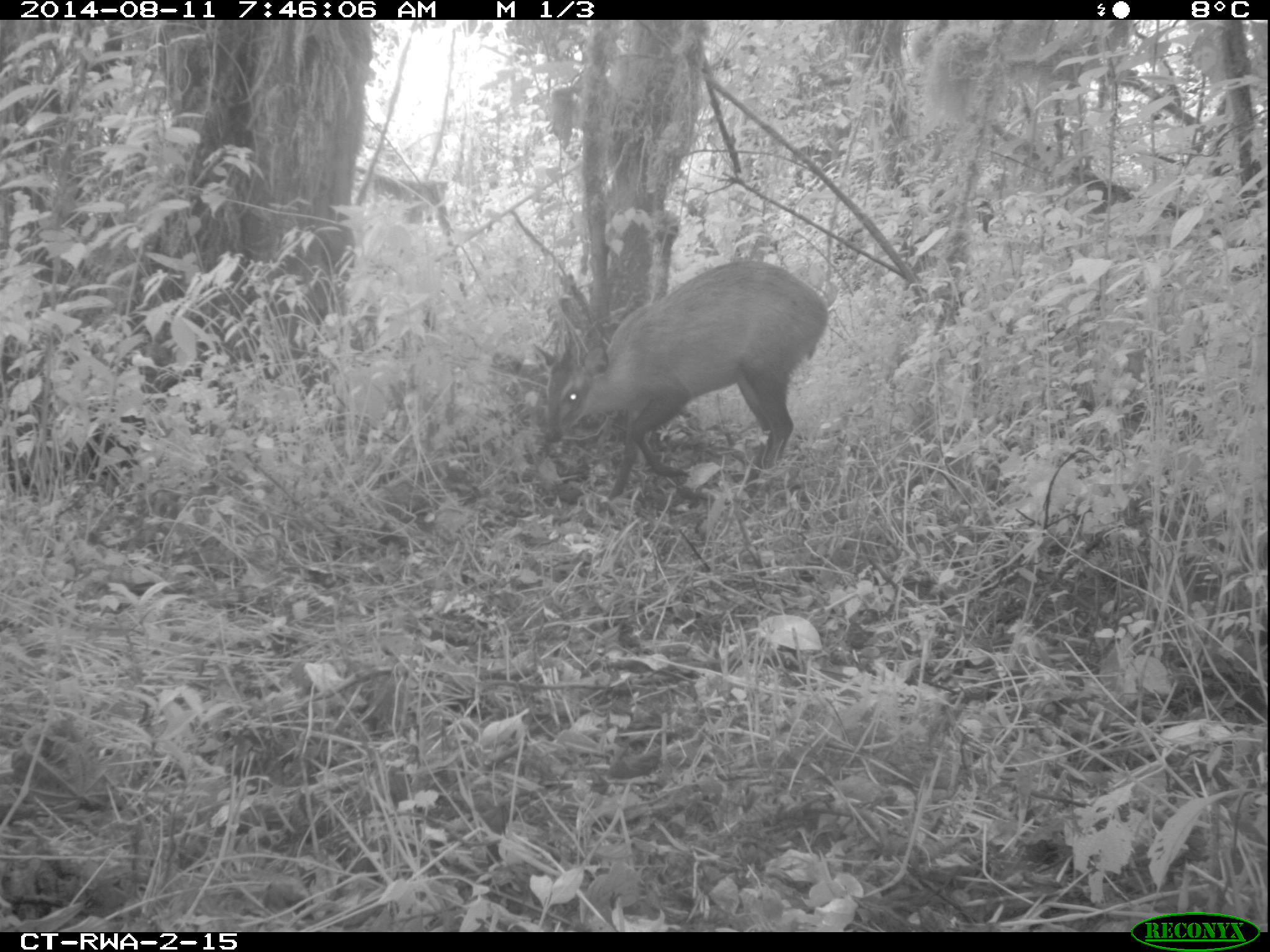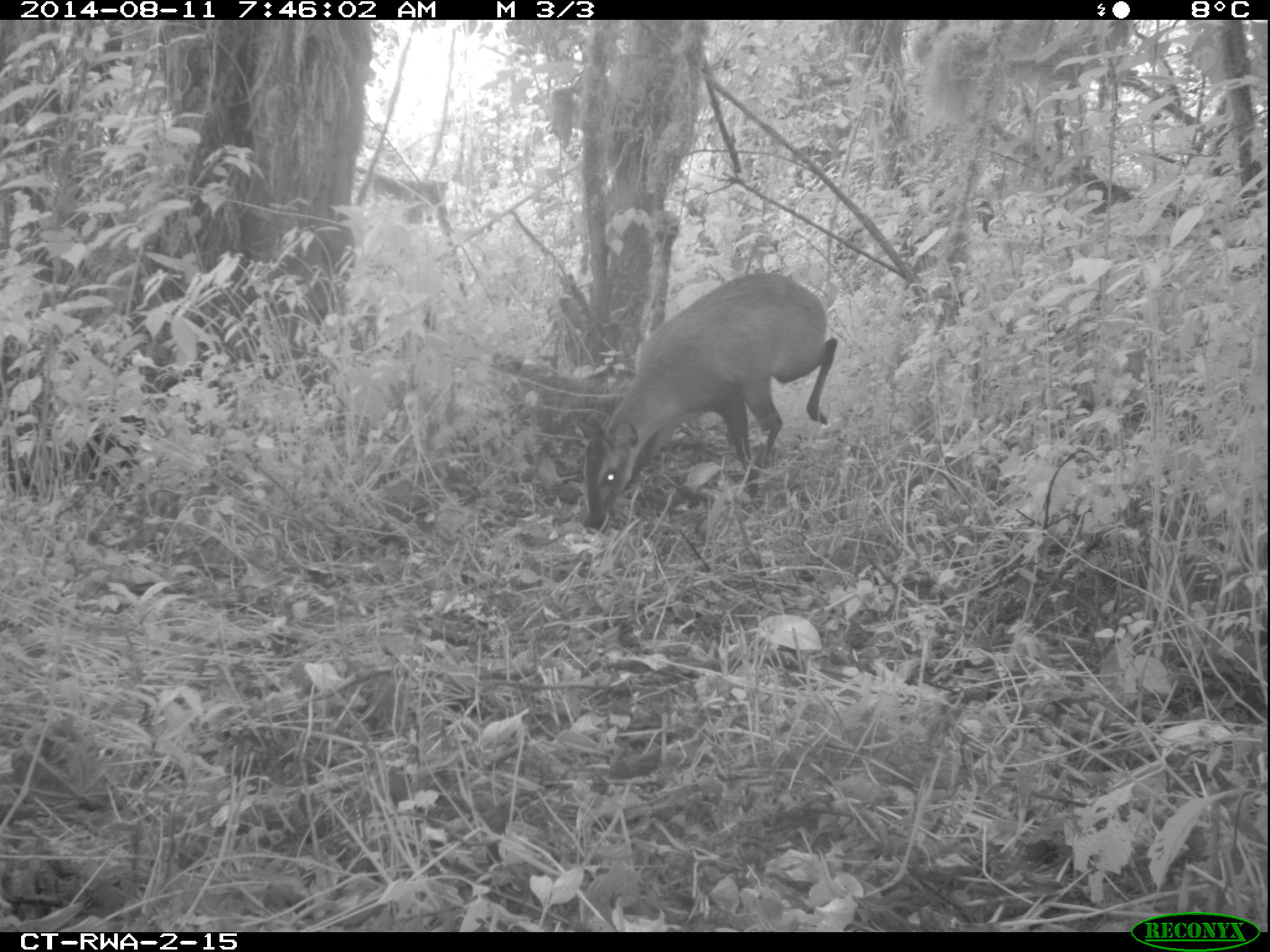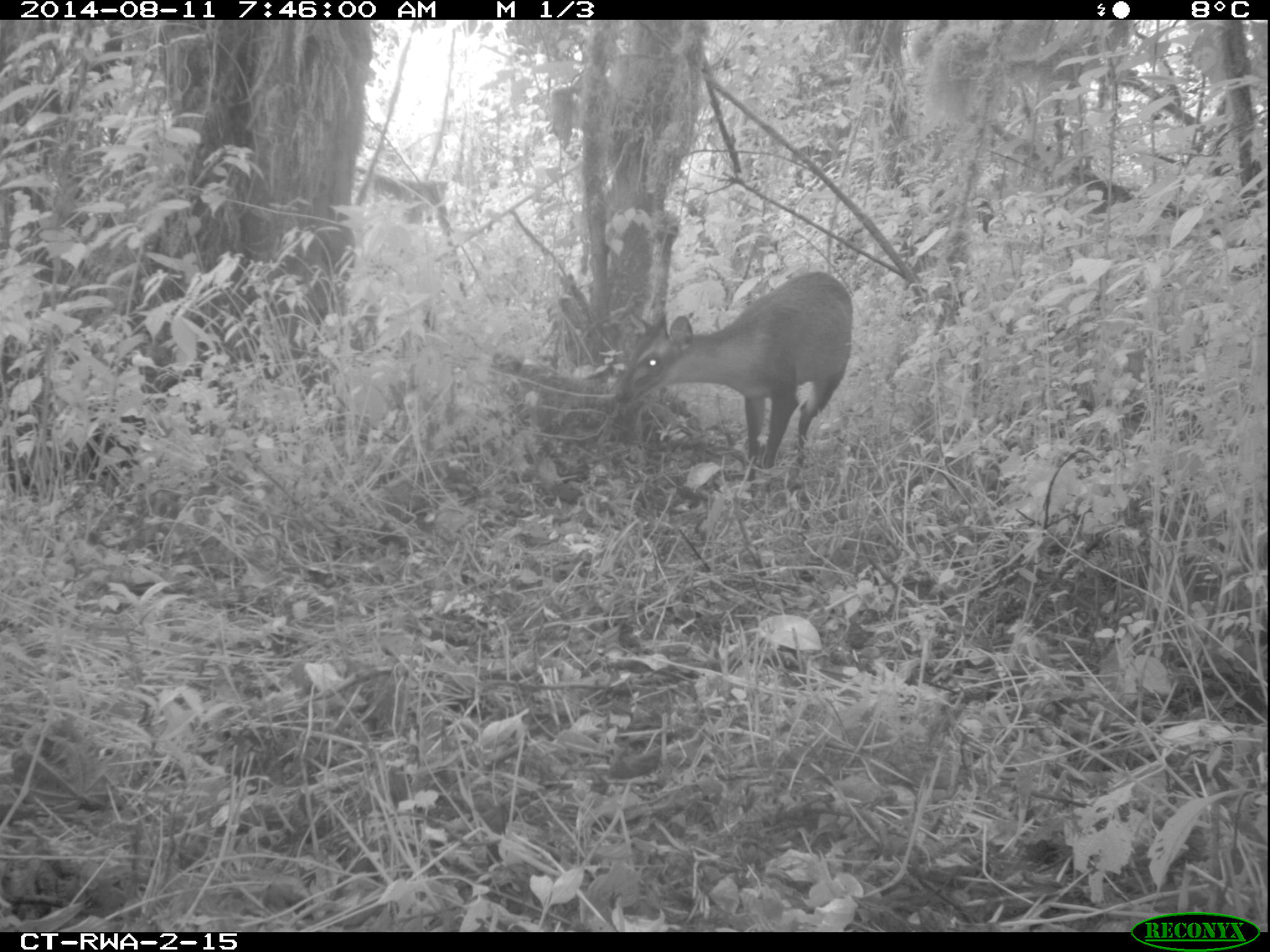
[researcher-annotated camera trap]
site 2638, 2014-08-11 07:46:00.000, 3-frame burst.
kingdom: Animalia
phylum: Chordata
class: Mammalia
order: Artiodactyla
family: Bovidae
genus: Cephalophus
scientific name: Cephalophus nigrifrons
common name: black-fronted duiker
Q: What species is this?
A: Cephalophus nigrifrons (black-fronted duiker).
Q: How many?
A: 1.